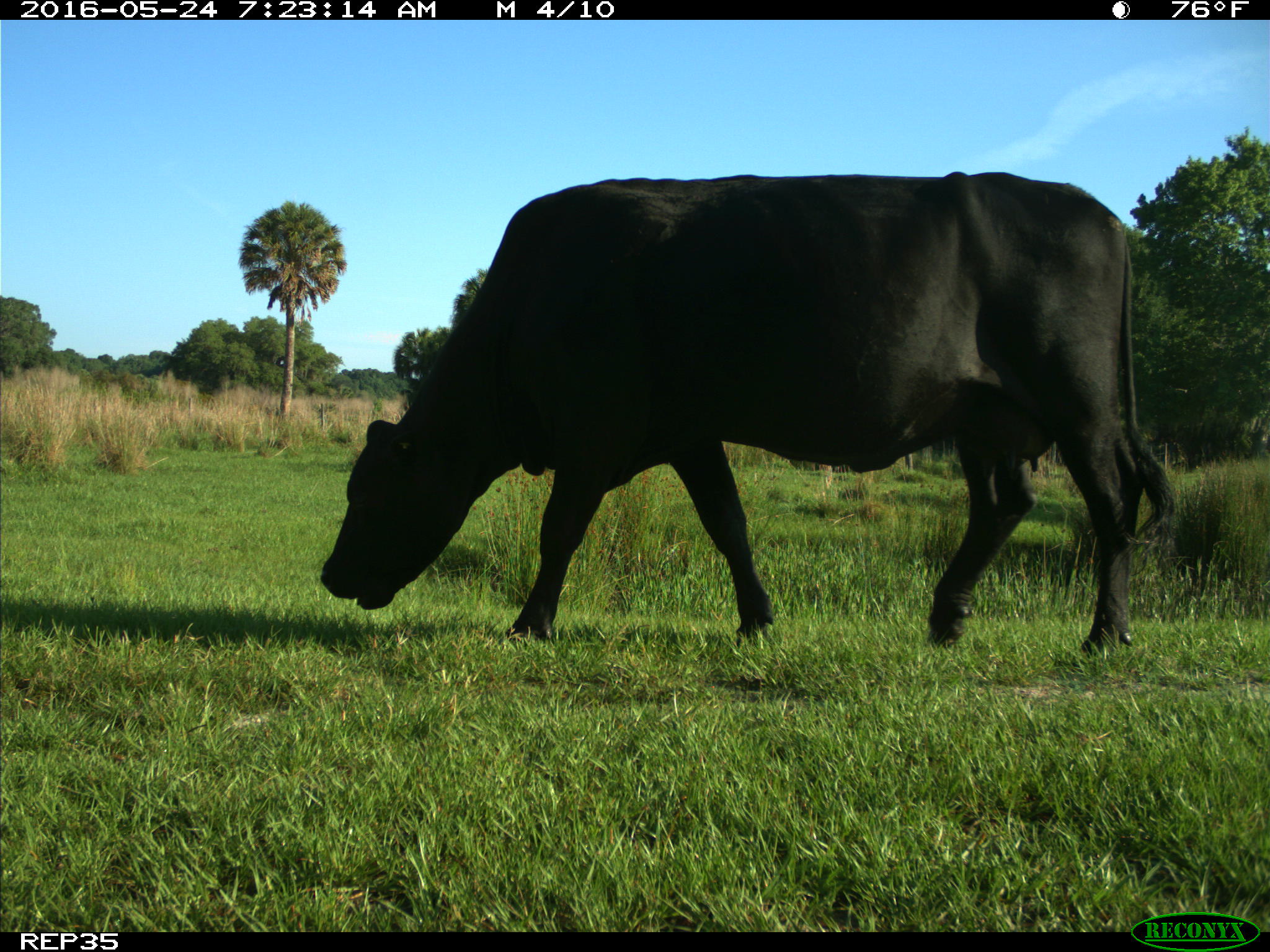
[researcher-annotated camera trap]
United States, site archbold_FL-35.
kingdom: Animalia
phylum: Chordata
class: Mammalia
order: Artiodactyla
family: Bovidae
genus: Bos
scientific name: Bos taurus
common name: domestic cow